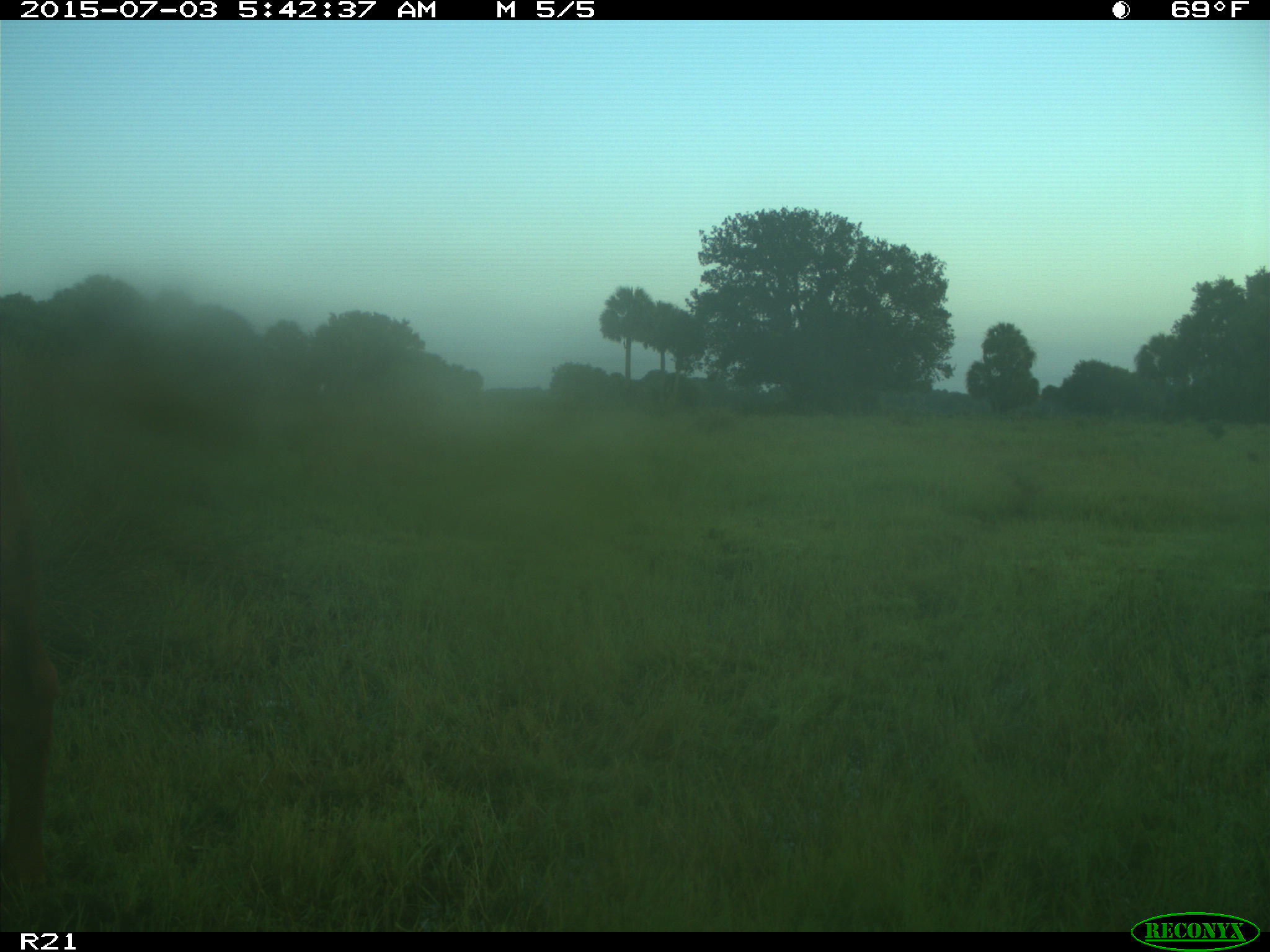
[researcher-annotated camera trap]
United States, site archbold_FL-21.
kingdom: Animalia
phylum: Chordata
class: Mammalia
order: Artiodactyla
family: Bovidae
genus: Bos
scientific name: Bos taurus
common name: domestic cow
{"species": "Bos taurus (domestic cow)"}